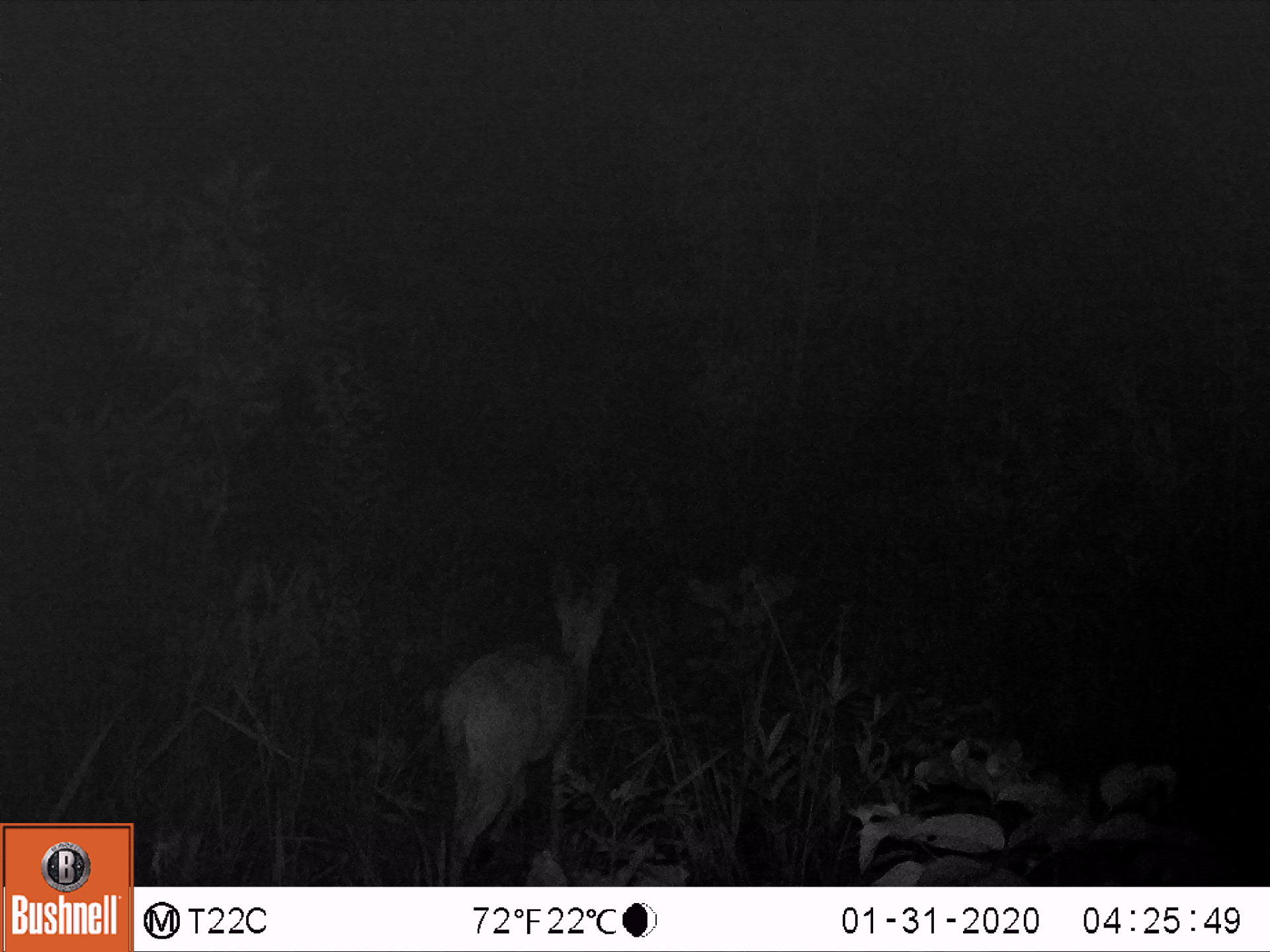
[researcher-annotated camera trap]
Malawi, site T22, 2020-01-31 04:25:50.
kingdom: Animalia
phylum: Chordata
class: Mammalia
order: Artiodactyla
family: Bovidae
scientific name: Antilopinae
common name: small antelope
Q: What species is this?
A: Small antelope (Antilopinae).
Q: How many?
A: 1.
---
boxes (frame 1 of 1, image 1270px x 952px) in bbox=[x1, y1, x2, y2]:
small antelope: bbox=[414, 543, 660, 885]